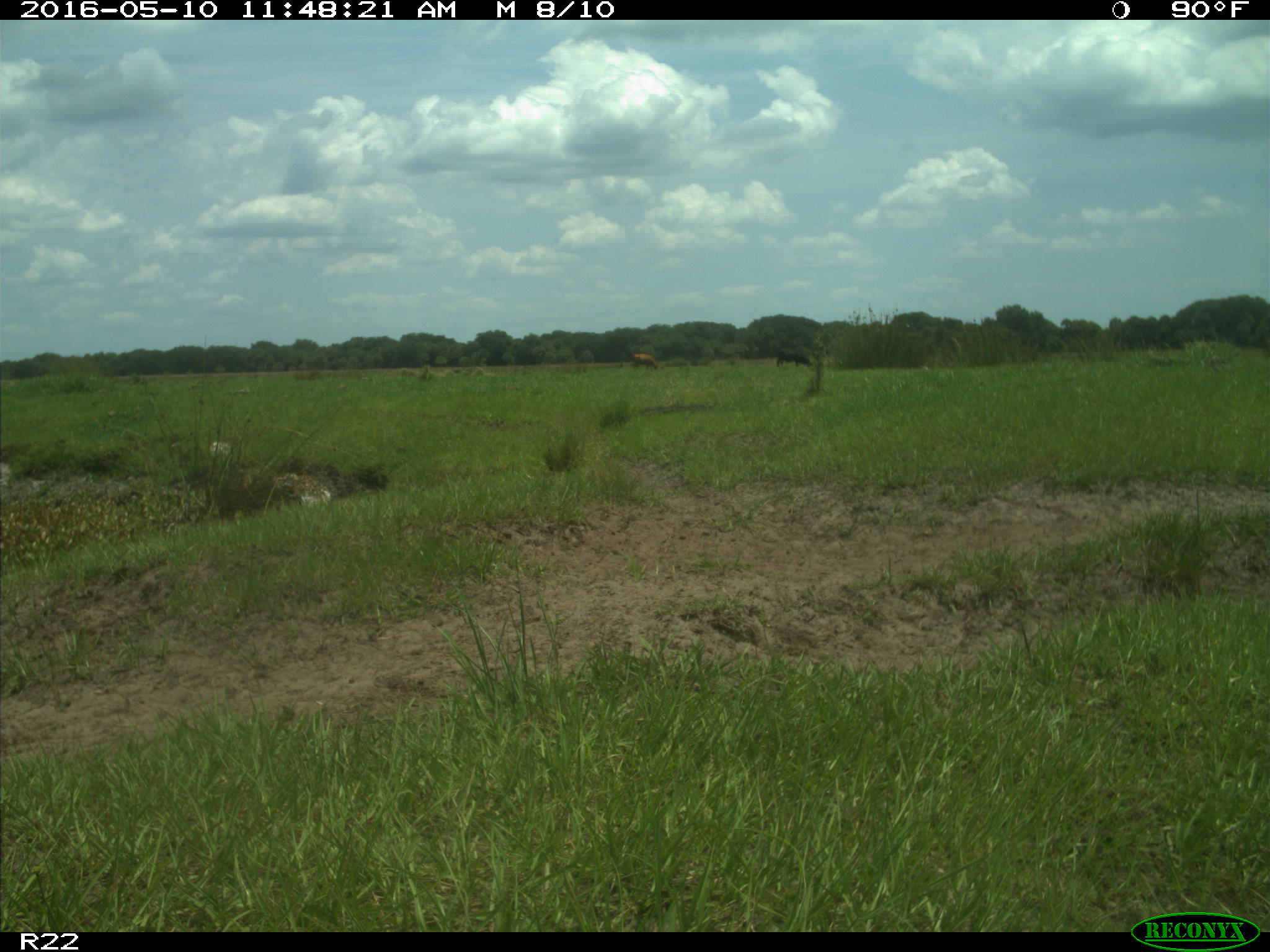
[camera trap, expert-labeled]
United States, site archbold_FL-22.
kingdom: Animalia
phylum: Chordata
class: Mammalia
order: Artiodactyla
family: Bovidae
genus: Bos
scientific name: Bos taurus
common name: domestic cow